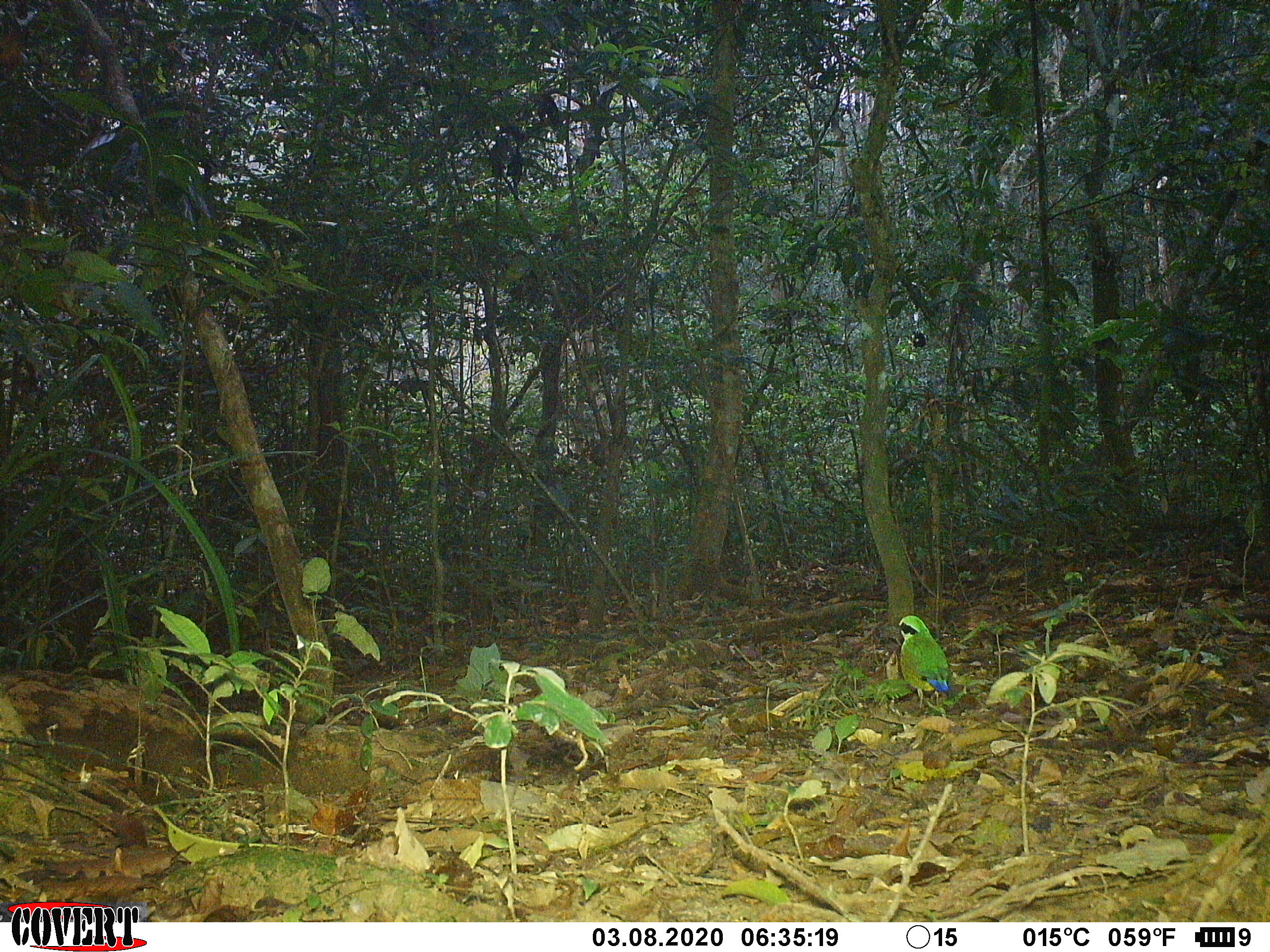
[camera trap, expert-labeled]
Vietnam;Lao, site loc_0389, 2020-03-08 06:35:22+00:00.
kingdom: Animalia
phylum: Chordata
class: Aves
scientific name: Aves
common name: bird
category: unidentified bird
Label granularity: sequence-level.